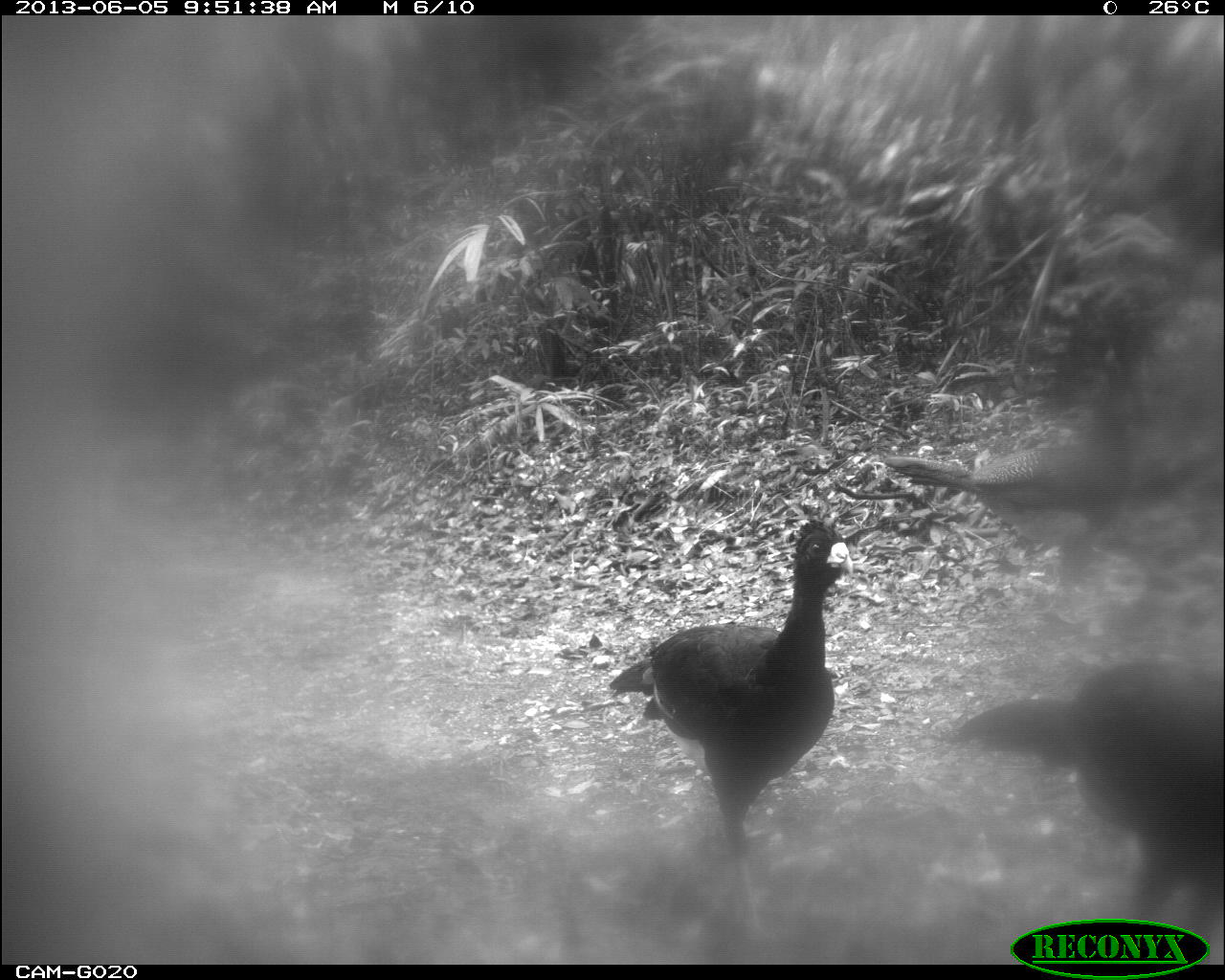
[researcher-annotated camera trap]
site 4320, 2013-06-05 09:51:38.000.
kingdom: Animalia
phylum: Chordata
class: Aves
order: Galliformes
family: Cracidae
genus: Crax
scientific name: Crax rubra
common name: great curassow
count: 3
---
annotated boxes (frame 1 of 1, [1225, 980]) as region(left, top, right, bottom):
crax rubra: region(607, 508, 854, 857); region(947, 656, 1225, 947); region(882, 369, 1149, 593)